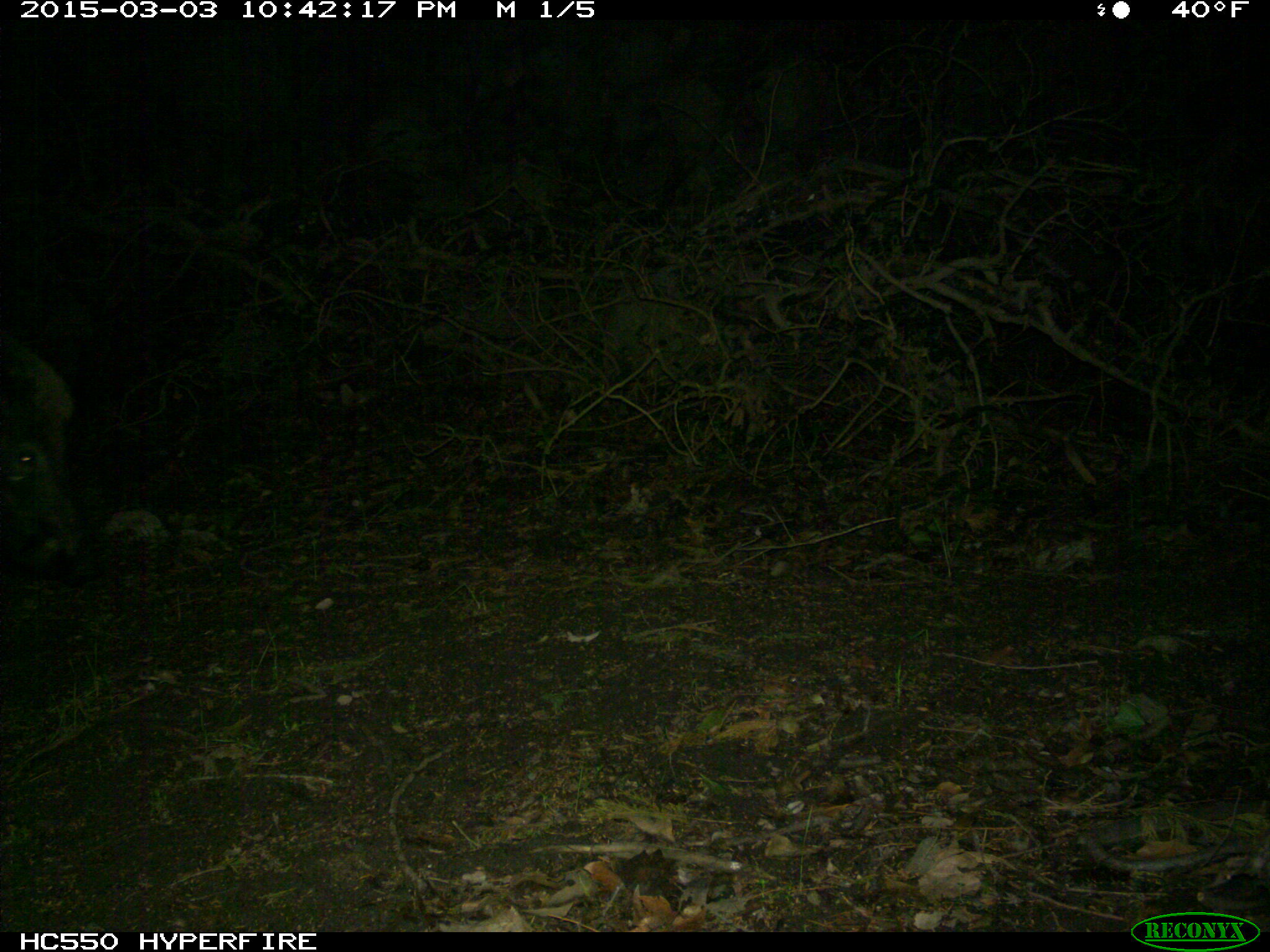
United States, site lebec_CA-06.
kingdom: Animalia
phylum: Chordata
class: Mammalia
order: Artiodactyla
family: Suidae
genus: Sus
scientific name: Sus scrofa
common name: wild boar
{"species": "Sus scrofa (wild boar)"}